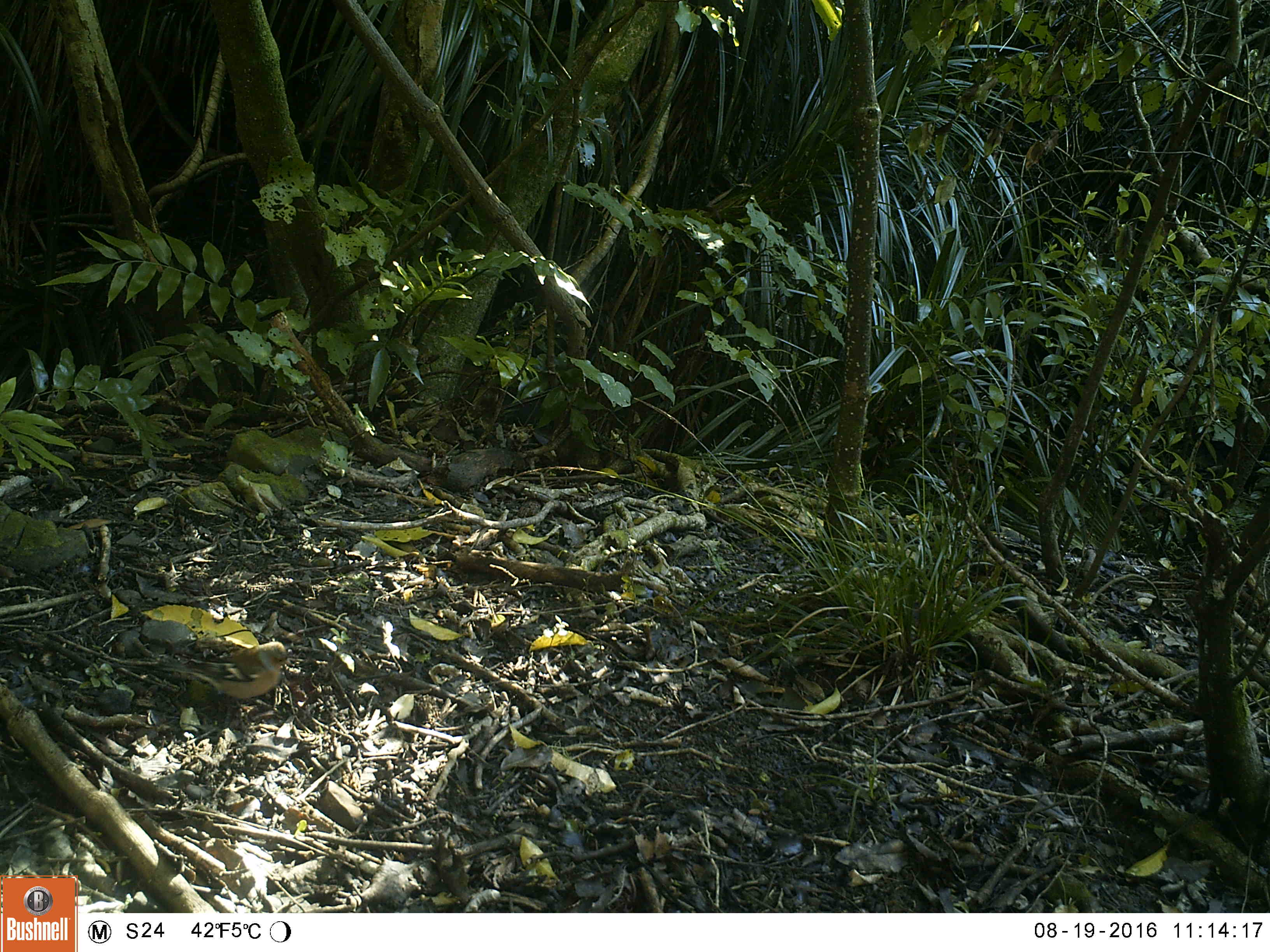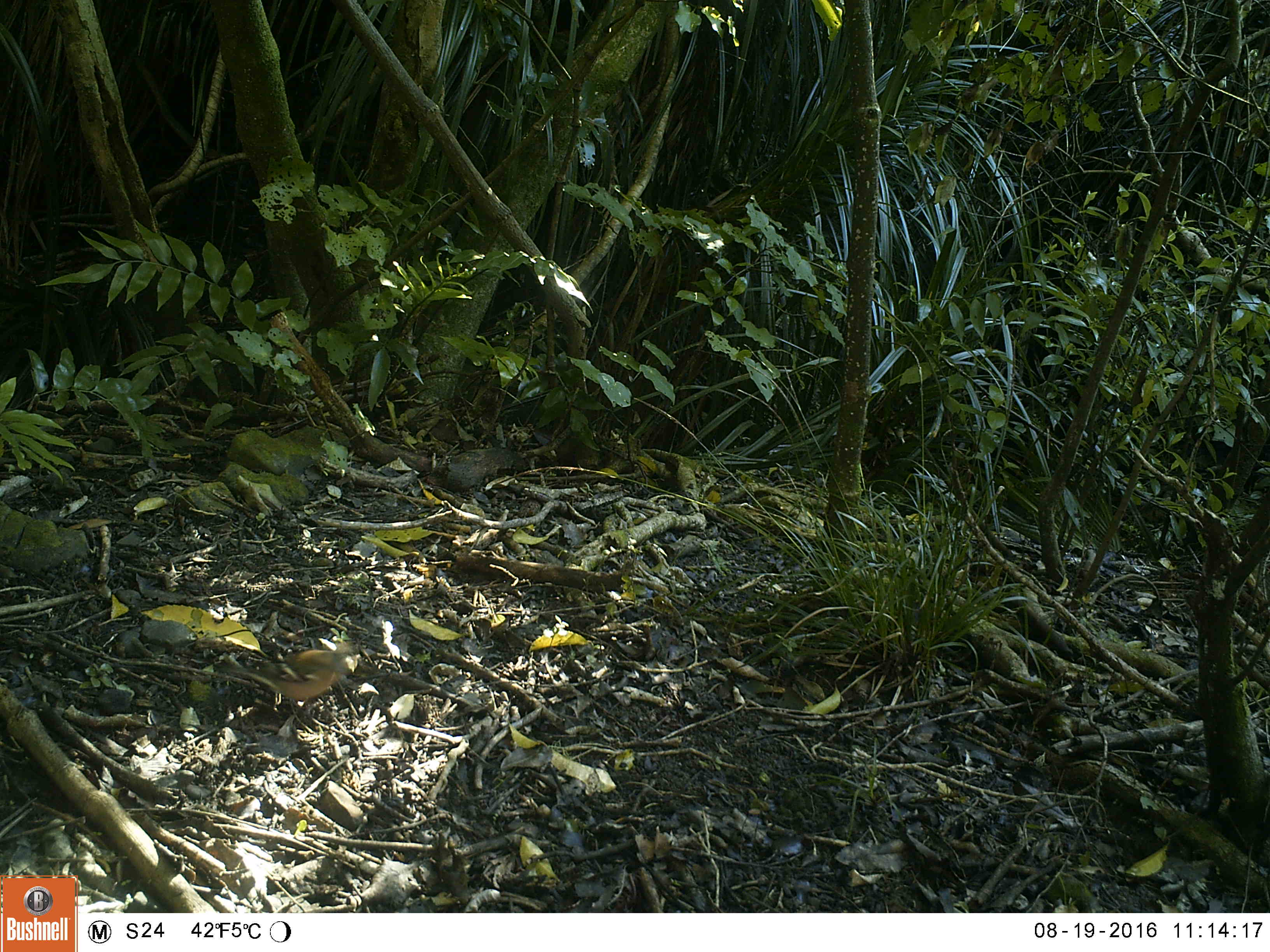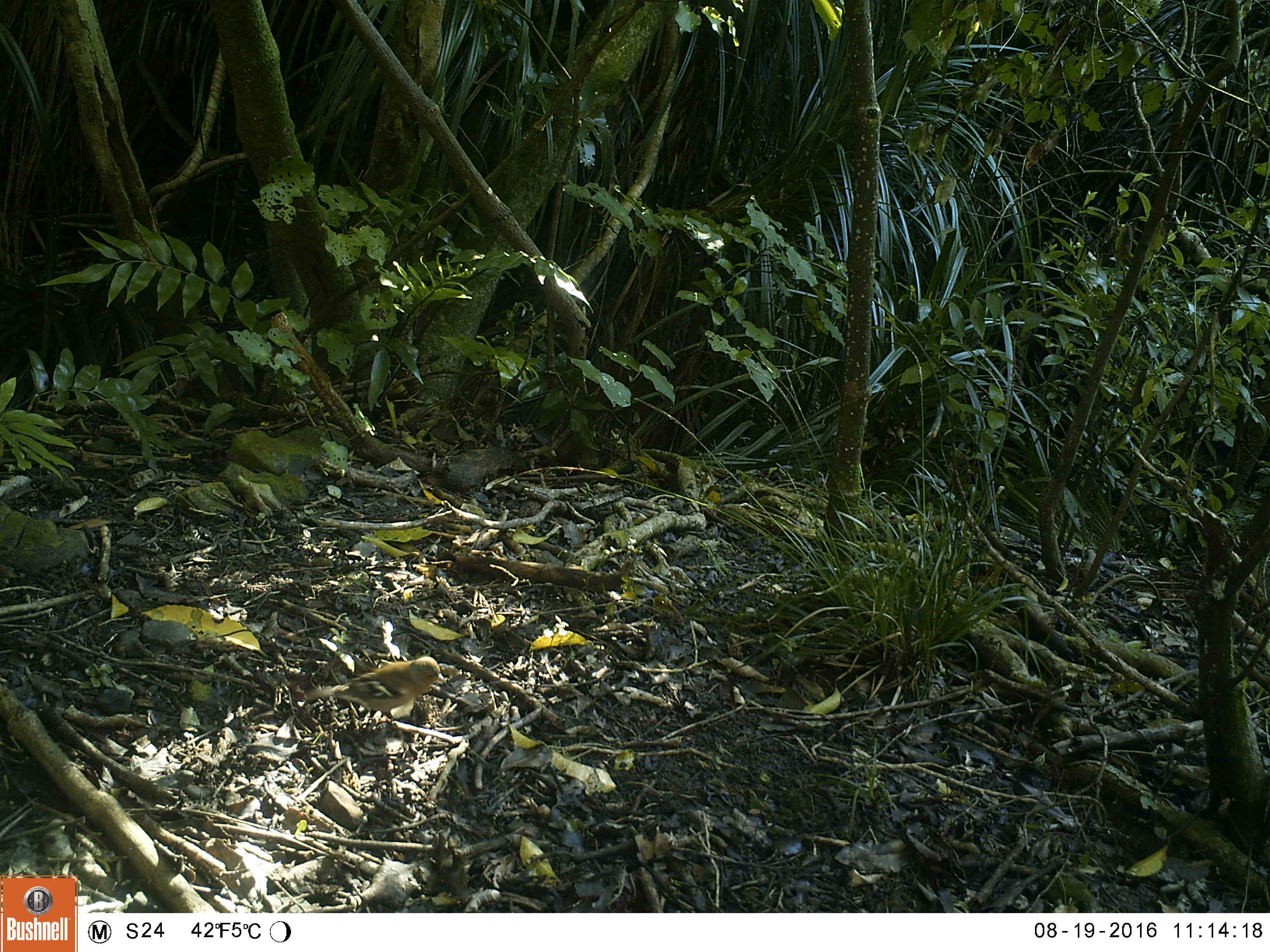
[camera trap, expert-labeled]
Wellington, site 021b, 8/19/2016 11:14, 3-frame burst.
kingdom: Animalia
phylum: Chordata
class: Aves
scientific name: Aves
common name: bird